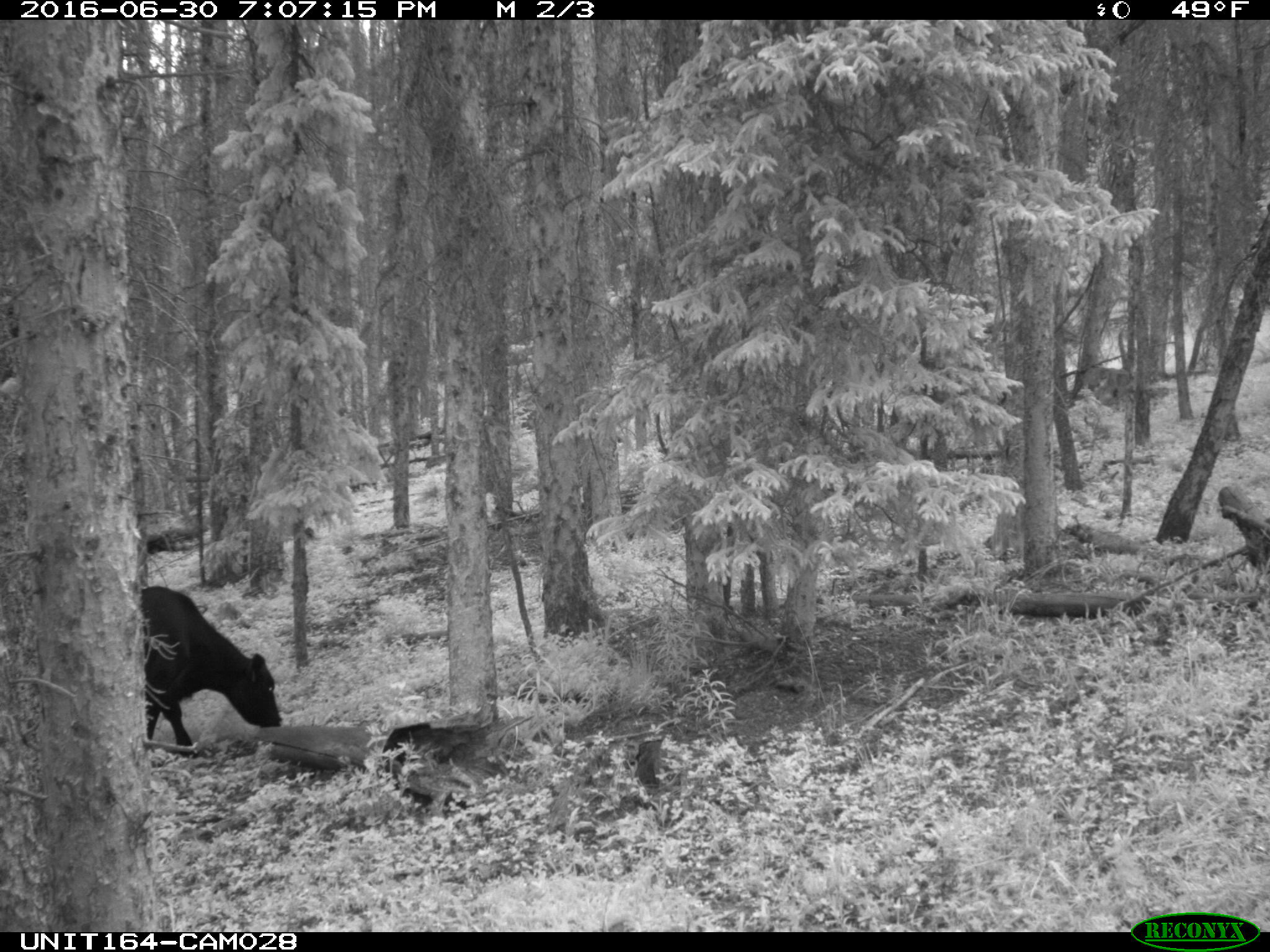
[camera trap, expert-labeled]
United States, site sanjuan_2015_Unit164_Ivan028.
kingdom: Animalia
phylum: Chordata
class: Mammalia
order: Artiodactyla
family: Bovidae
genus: Bos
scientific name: Bos taurus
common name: domestic cow